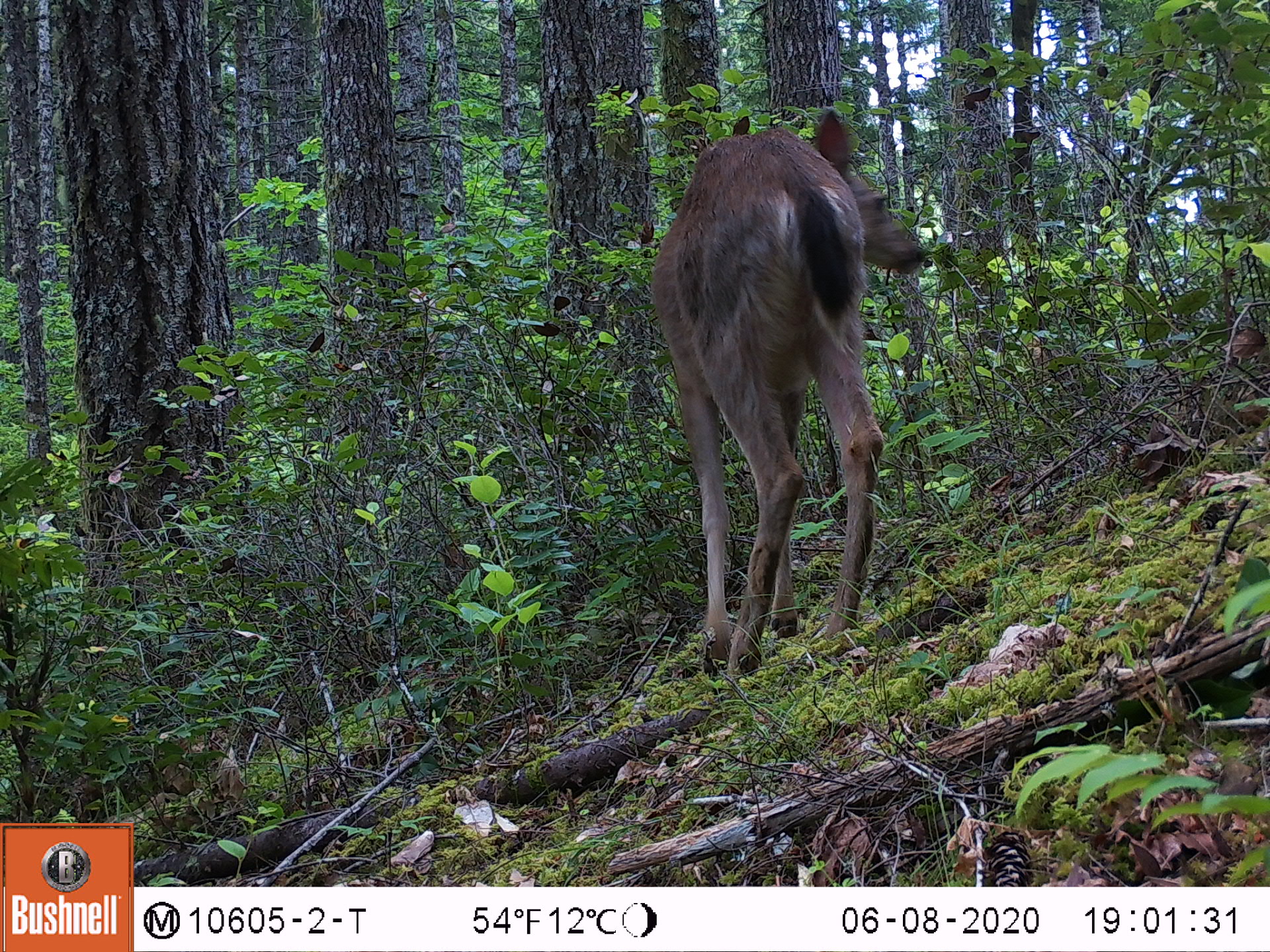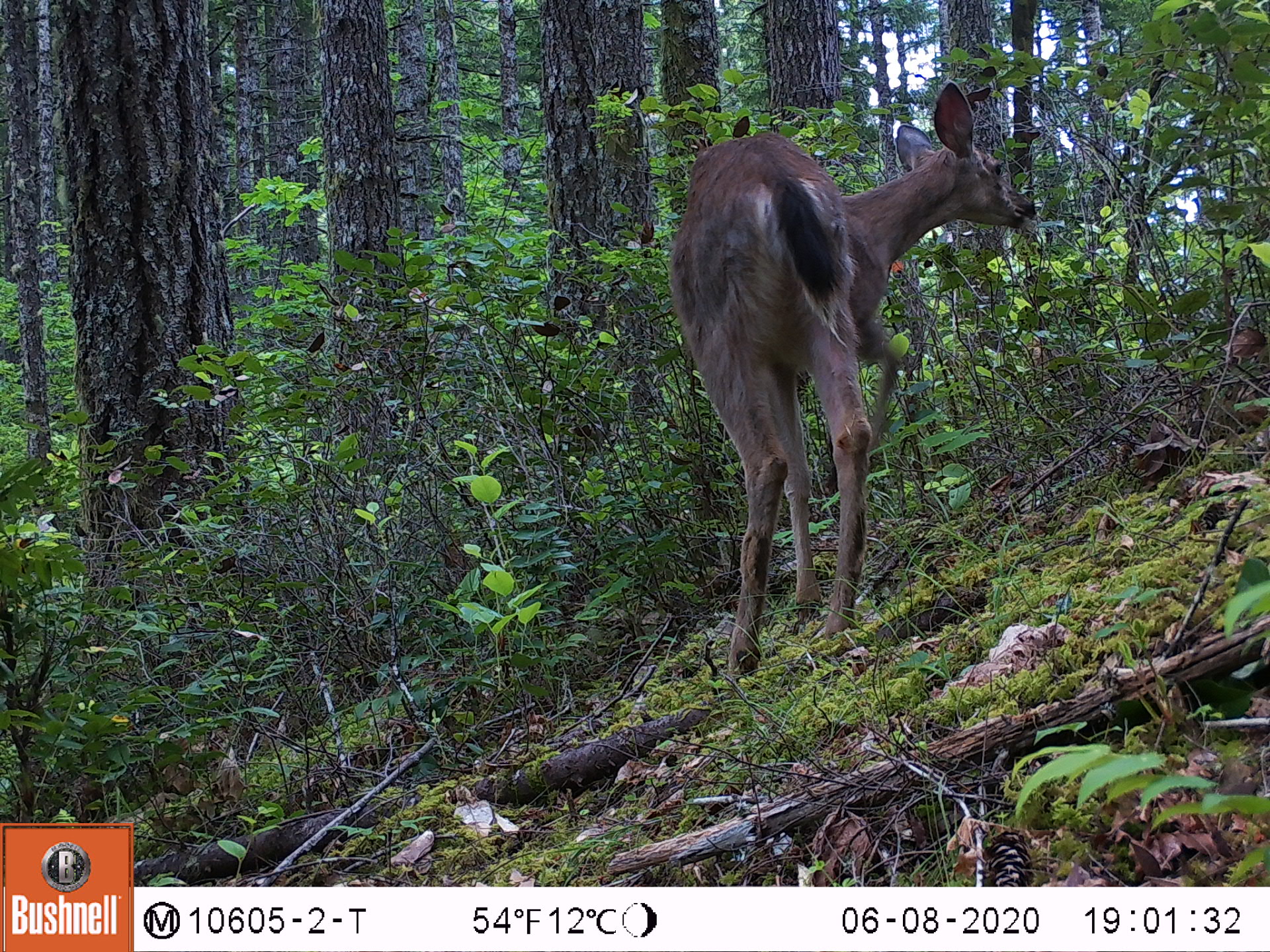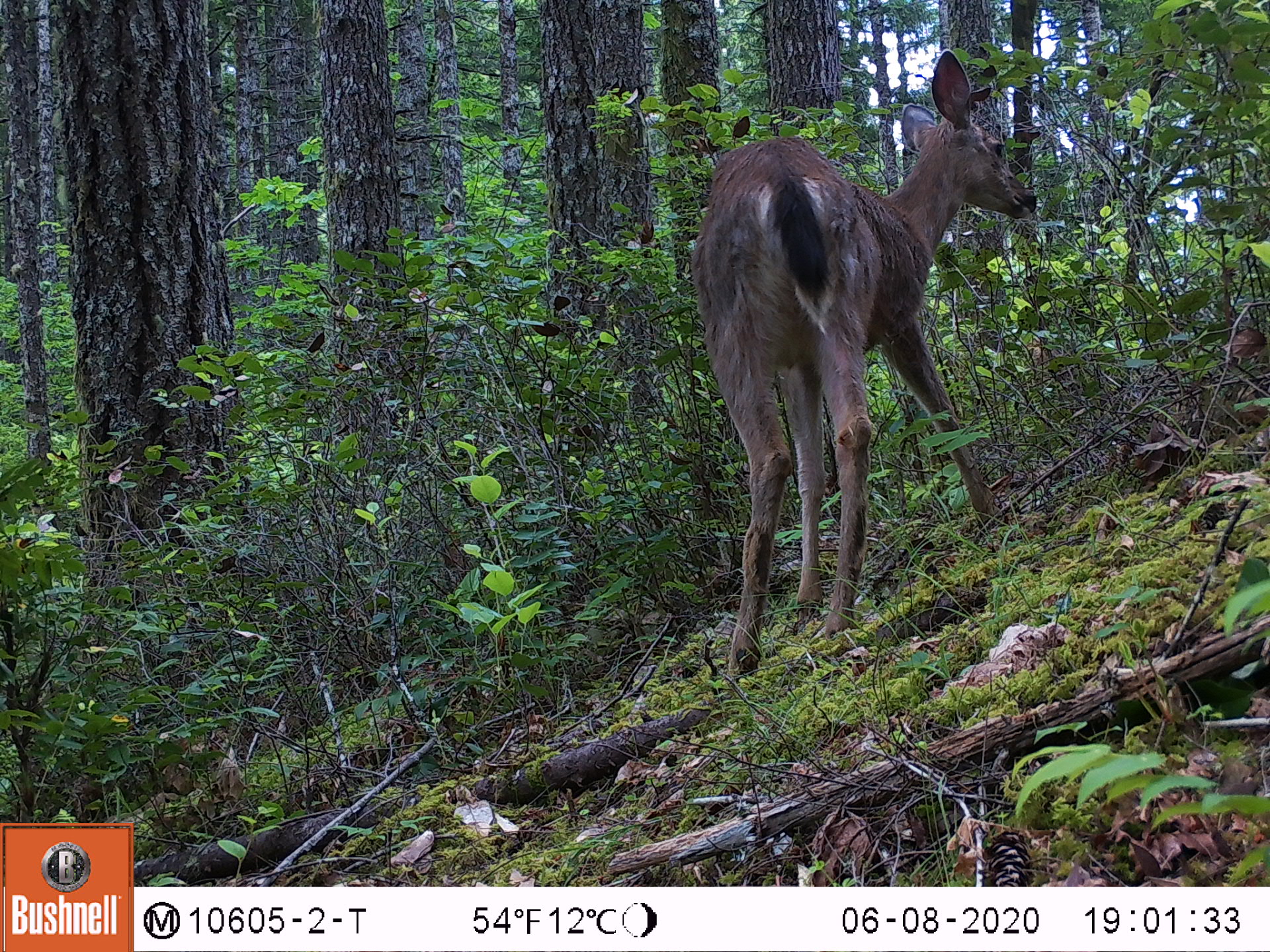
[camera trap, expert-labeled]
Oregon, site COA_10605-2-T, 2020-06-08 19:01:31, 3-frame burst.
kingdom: Animalia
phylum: Chordata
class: Mammalia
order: Artiodactyla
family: Cervidae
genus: Odocoileus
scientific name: Odocoileus hemionus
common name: black-tailed deer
Black-tailed deer (Odocoileus hemionus).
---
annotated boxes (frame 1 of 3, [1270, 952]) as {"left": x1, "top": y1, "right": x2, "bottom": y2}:
black-tailed deer: {"left": 651, "top": 91, "right": 931, "bottom": 686}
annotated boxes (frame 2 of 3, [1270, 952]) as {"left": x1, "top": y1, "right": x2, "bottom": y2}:
black-tailed deer: {"left": 658, "top": 66, "right": 1043, "bottom": 677}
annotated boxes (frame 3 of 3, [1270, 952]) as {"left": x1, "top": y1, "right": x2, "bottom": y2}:
black-tailed deer: {"left": 686, "top": 29, "right": 1046, "bottom": 679}